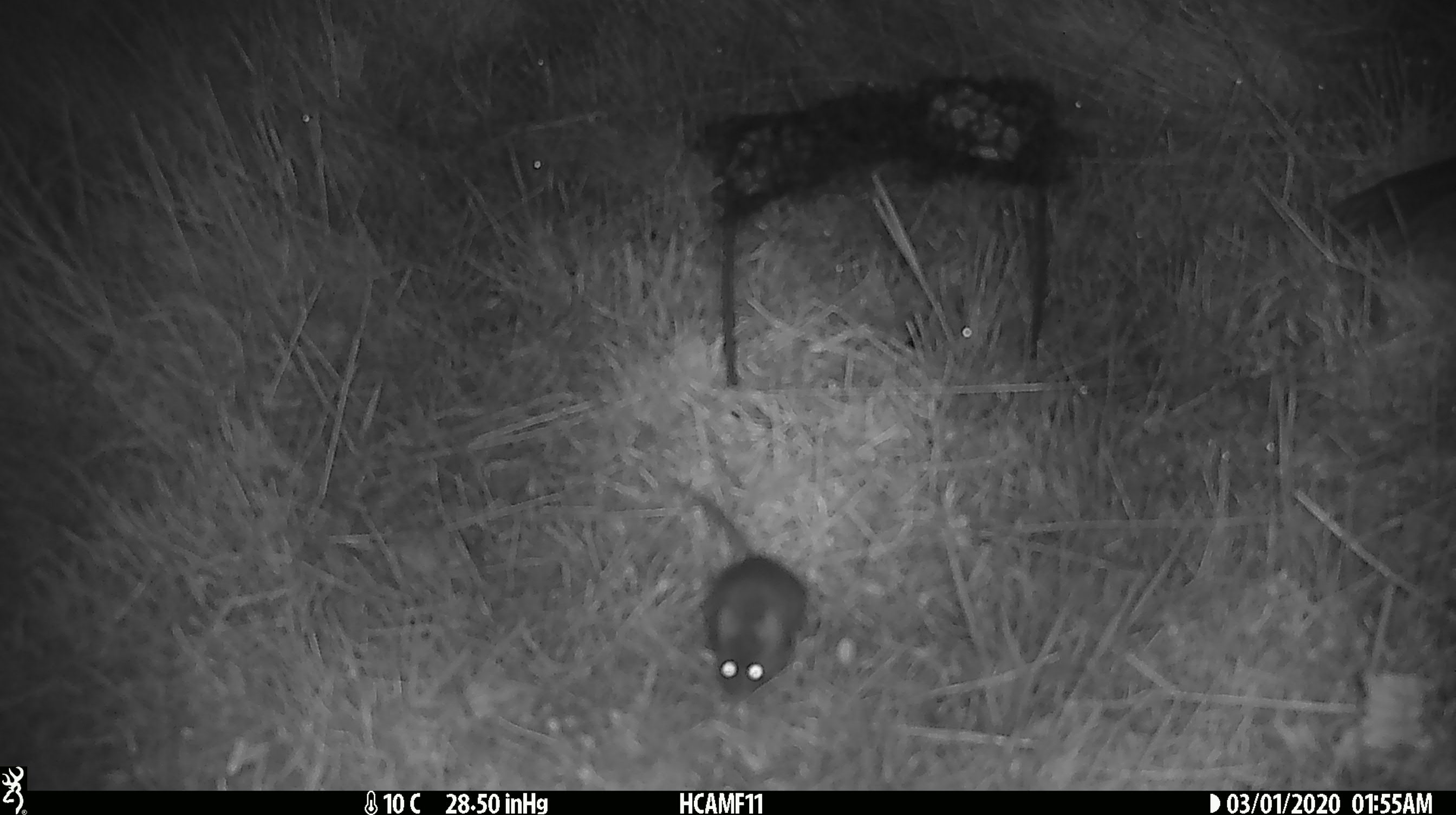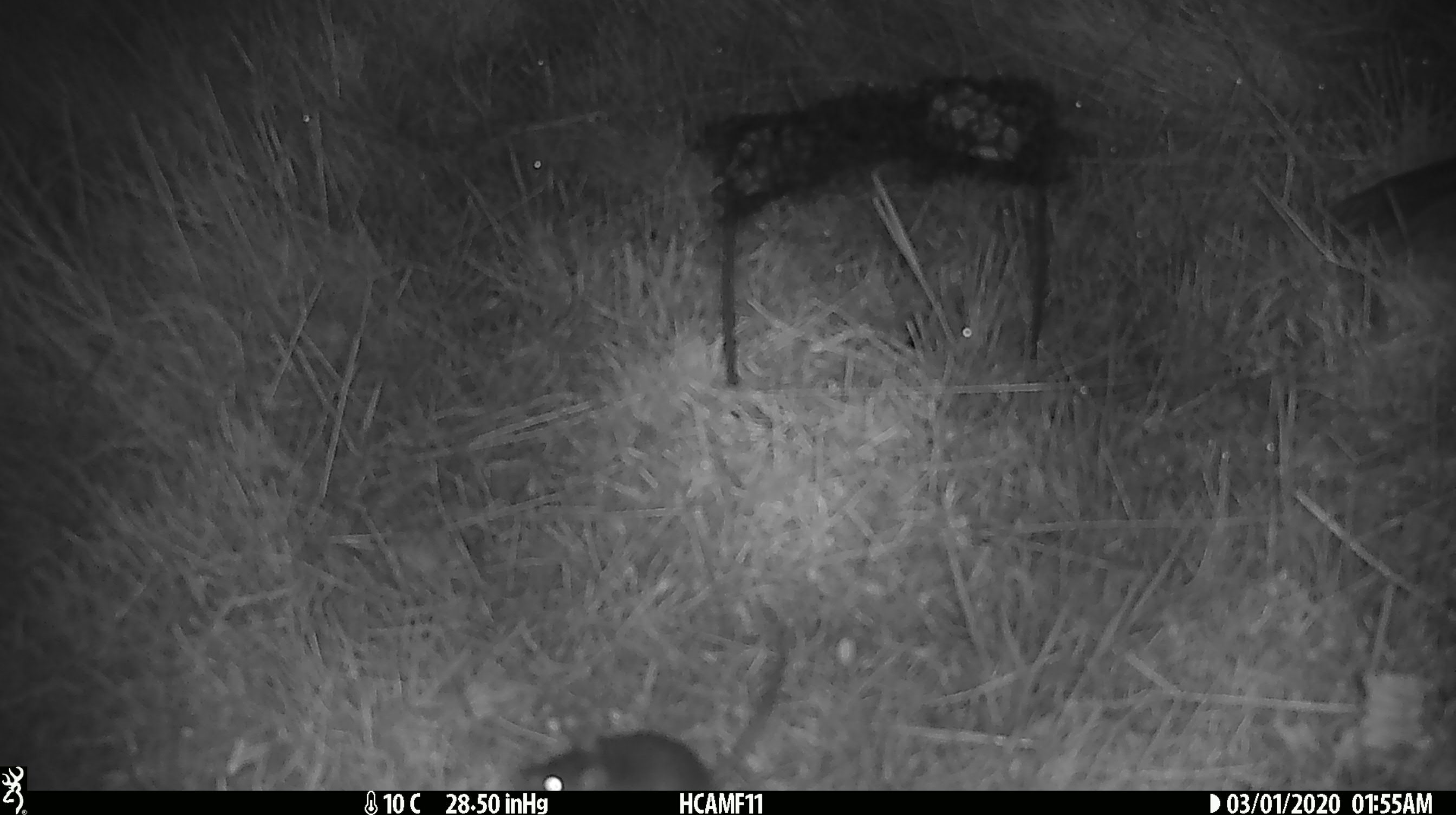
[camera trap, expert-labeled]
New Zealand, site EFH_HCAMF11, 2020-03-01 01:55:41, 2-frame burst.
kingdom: Animalia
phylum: Chordata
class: Mammalia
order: Rodentia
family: Muridae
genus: Mus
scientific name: Mus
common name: mouse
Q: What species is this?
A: Mouse (Mus).